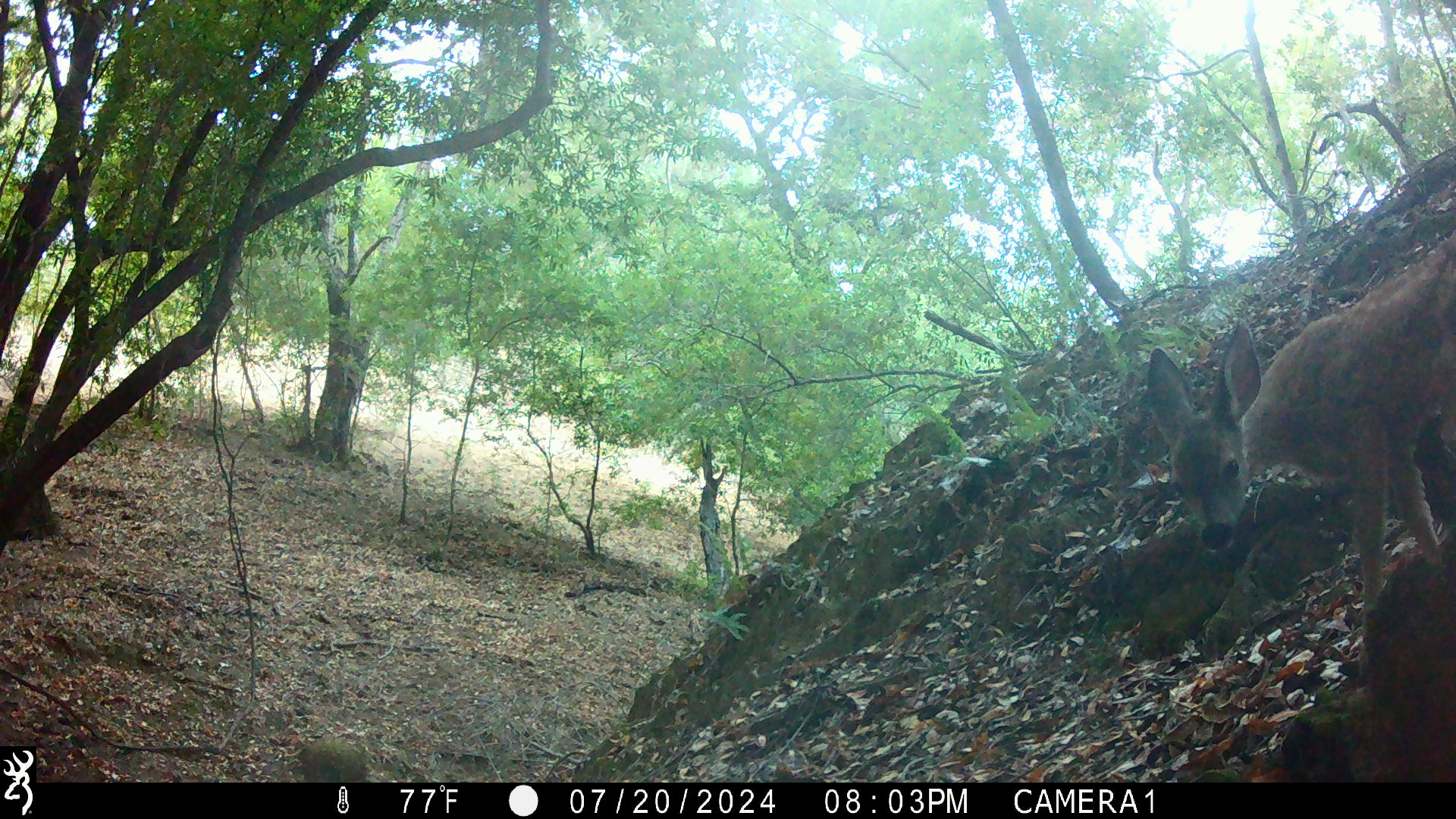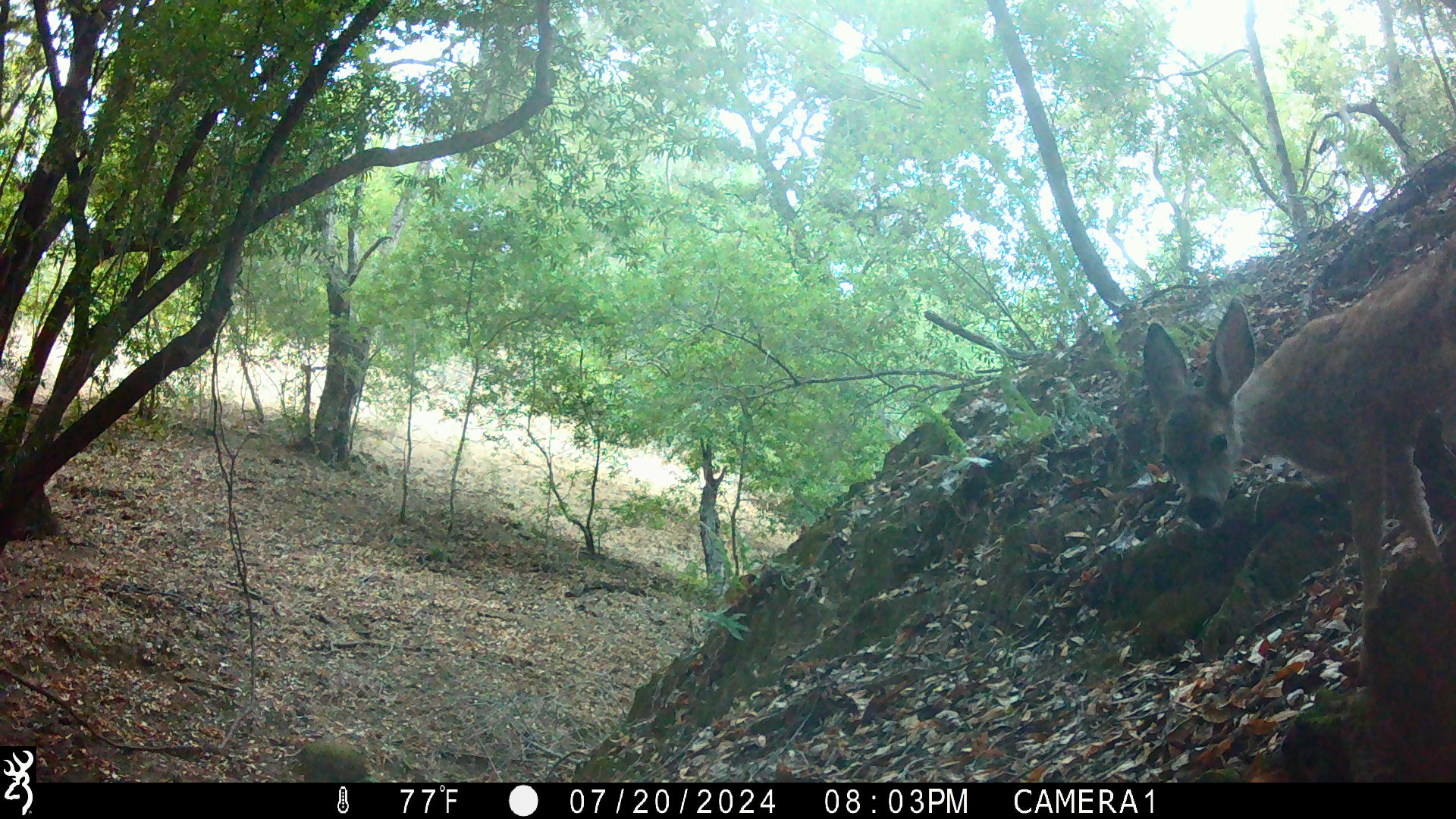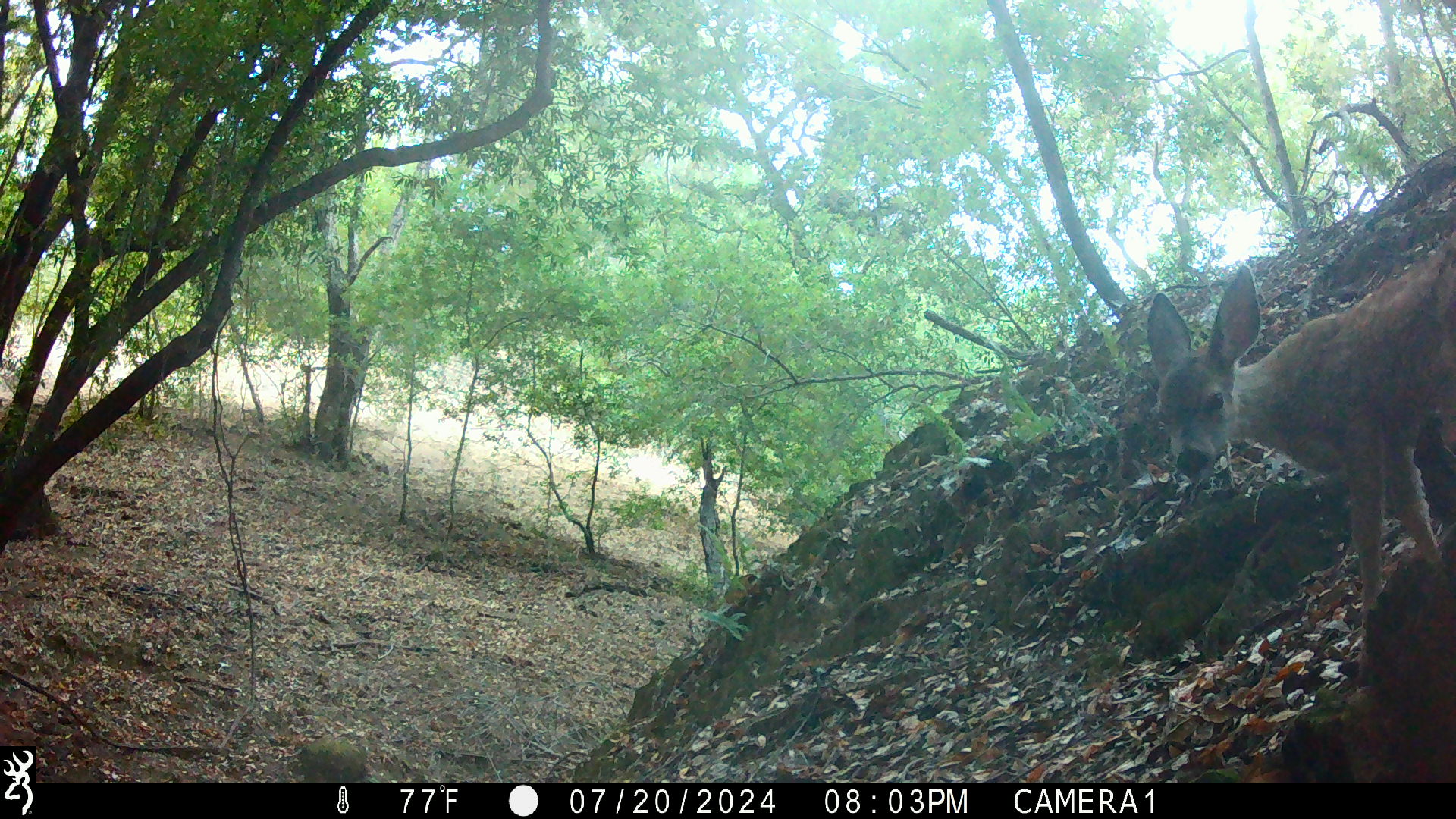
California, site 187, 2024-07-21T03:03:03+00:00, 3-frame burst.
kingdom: Animalia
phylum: Chordata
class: Mammalia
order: Artiodactyla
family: Cervidae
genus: Odocoileus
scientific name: Odocoileus hemionus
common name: mule deer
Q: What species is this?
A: Mule deer (Odocoileus hemionus).